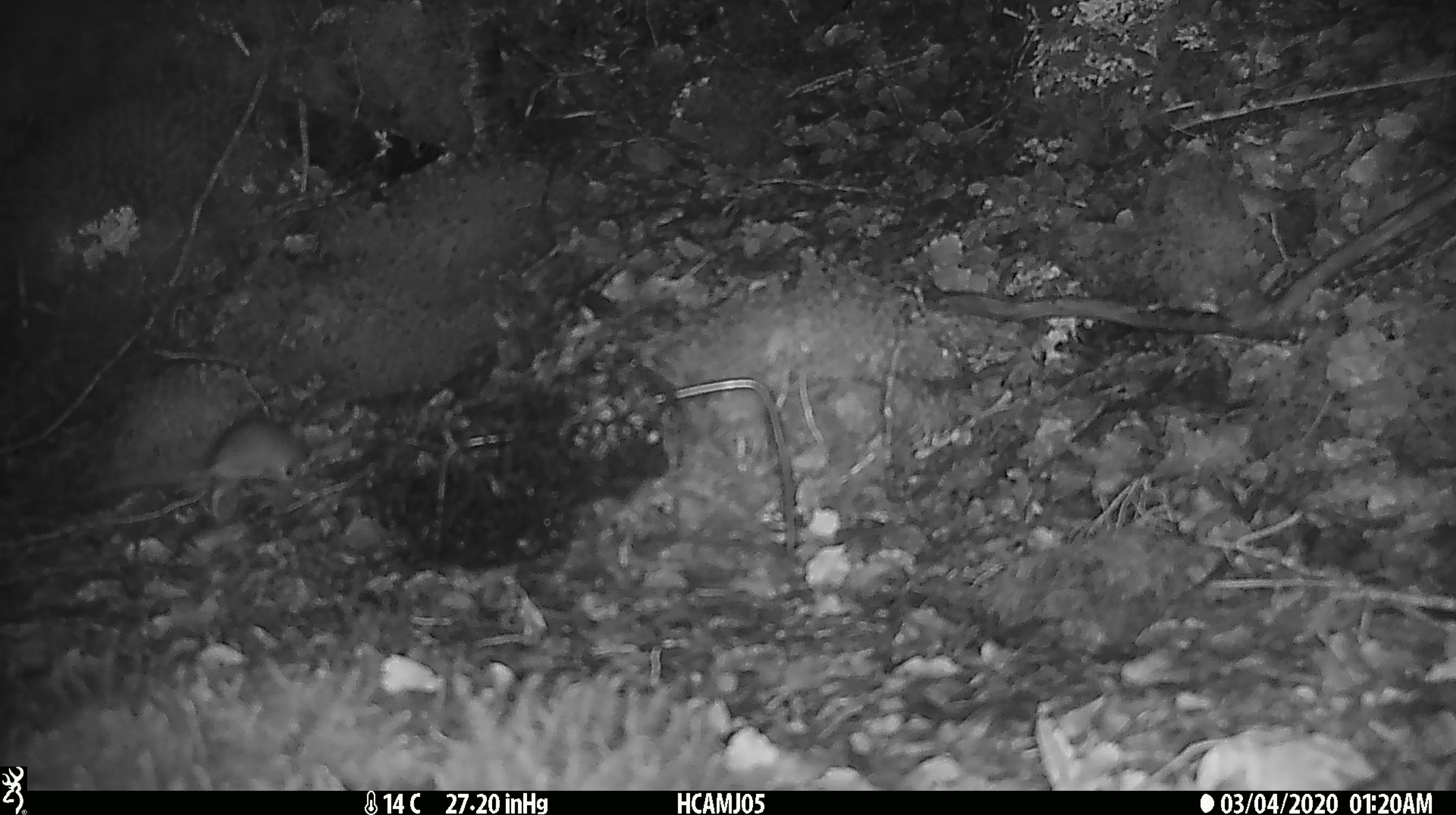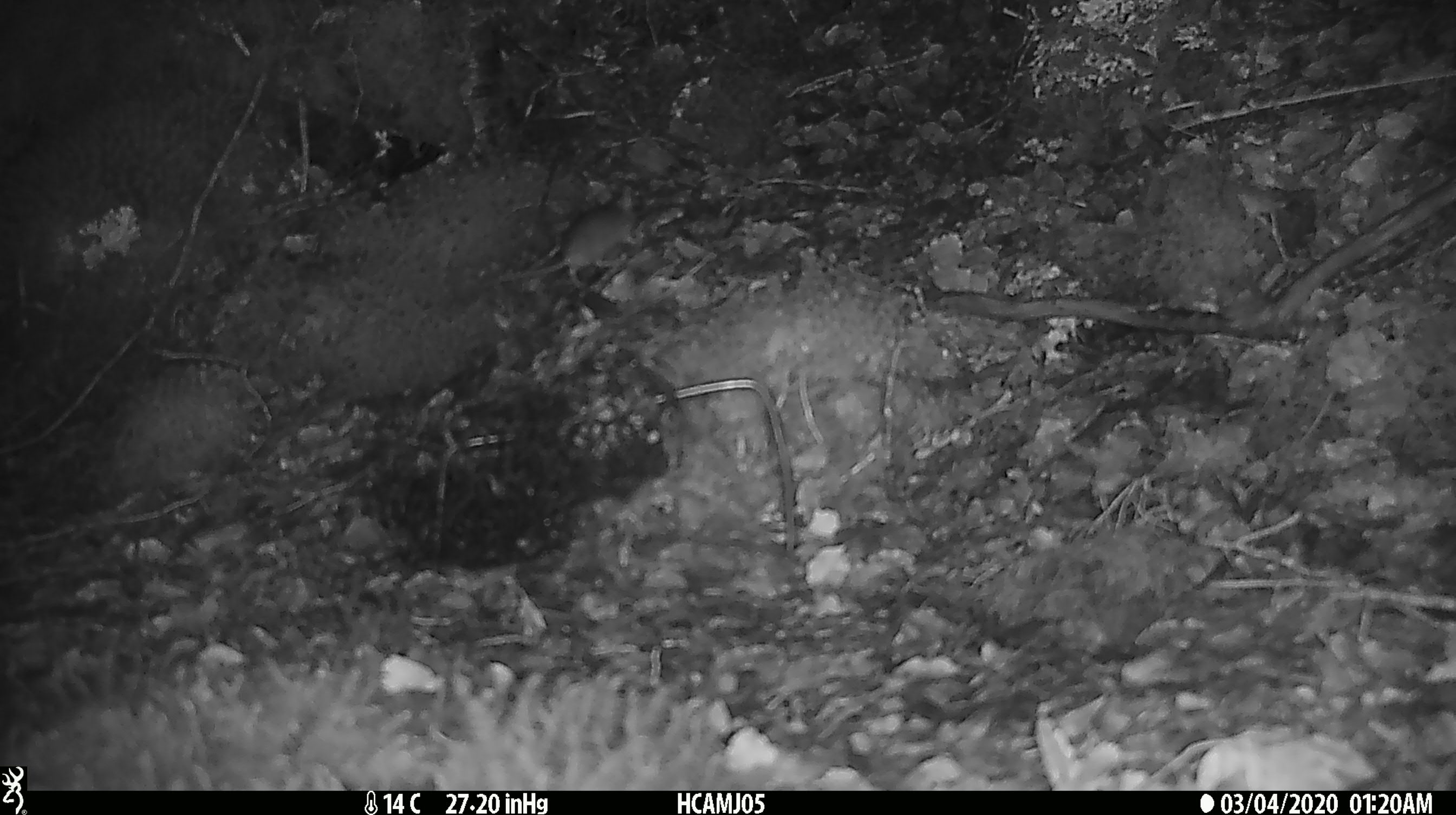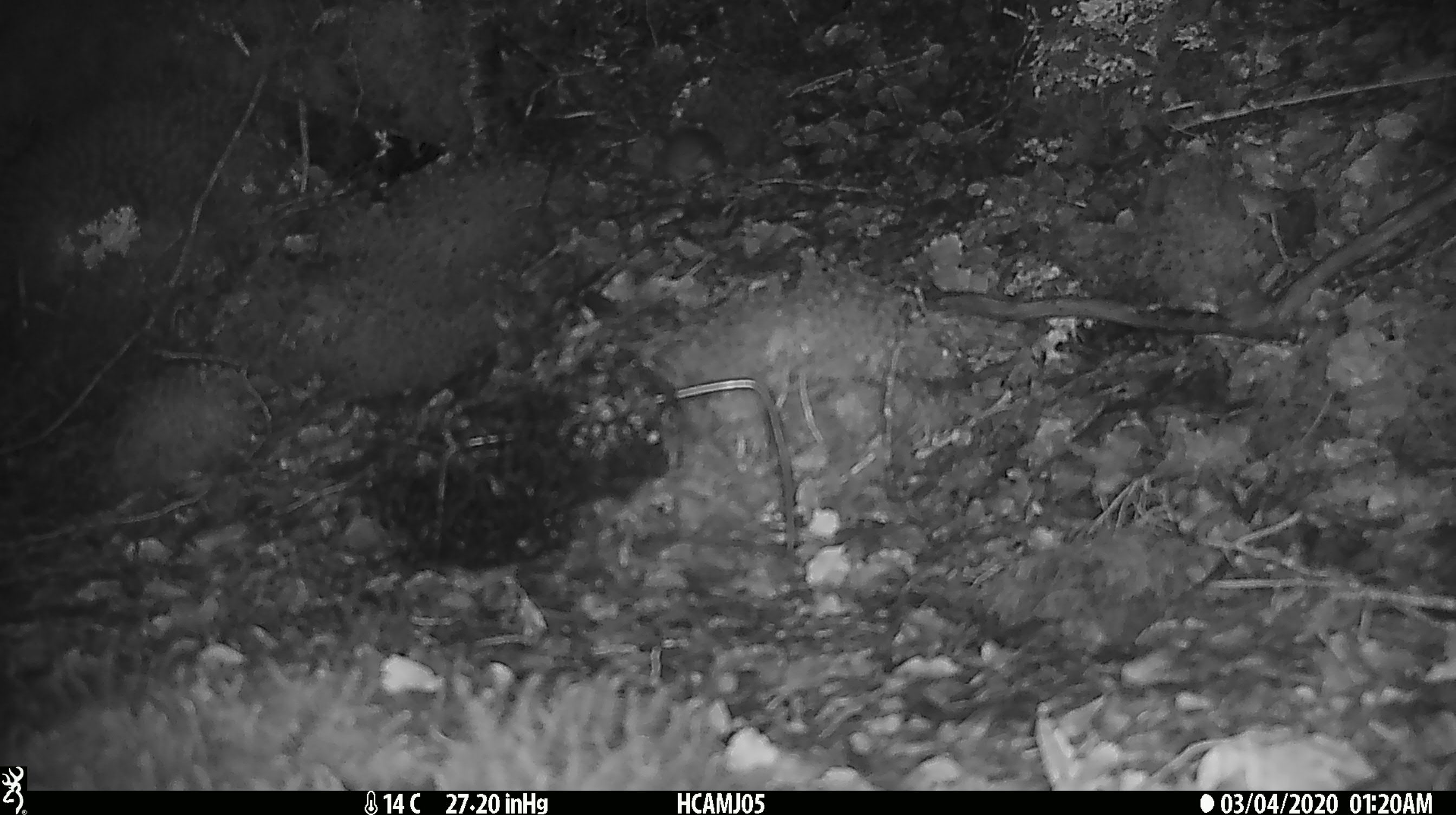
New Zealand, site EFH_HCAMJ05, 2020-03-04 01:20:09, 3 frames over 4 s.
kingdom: Animalia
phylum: Chordata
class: Mammalia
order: Rodentia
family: Muridae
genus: Mus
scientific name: Mus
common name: mouse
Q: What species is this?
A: Mouse (Mus).